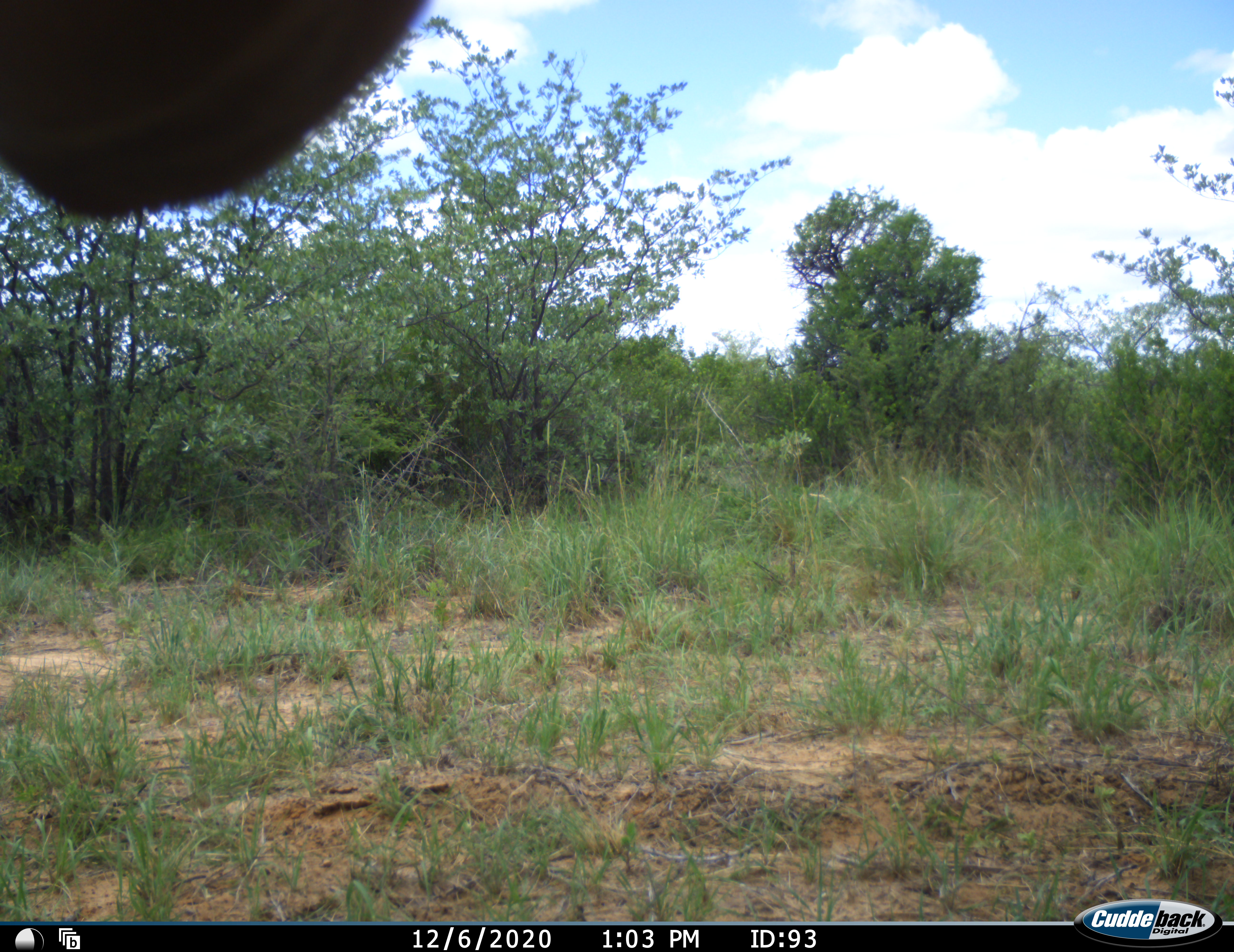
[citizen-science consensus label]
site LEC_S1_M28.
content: unidentified animal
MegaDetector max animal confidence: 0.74